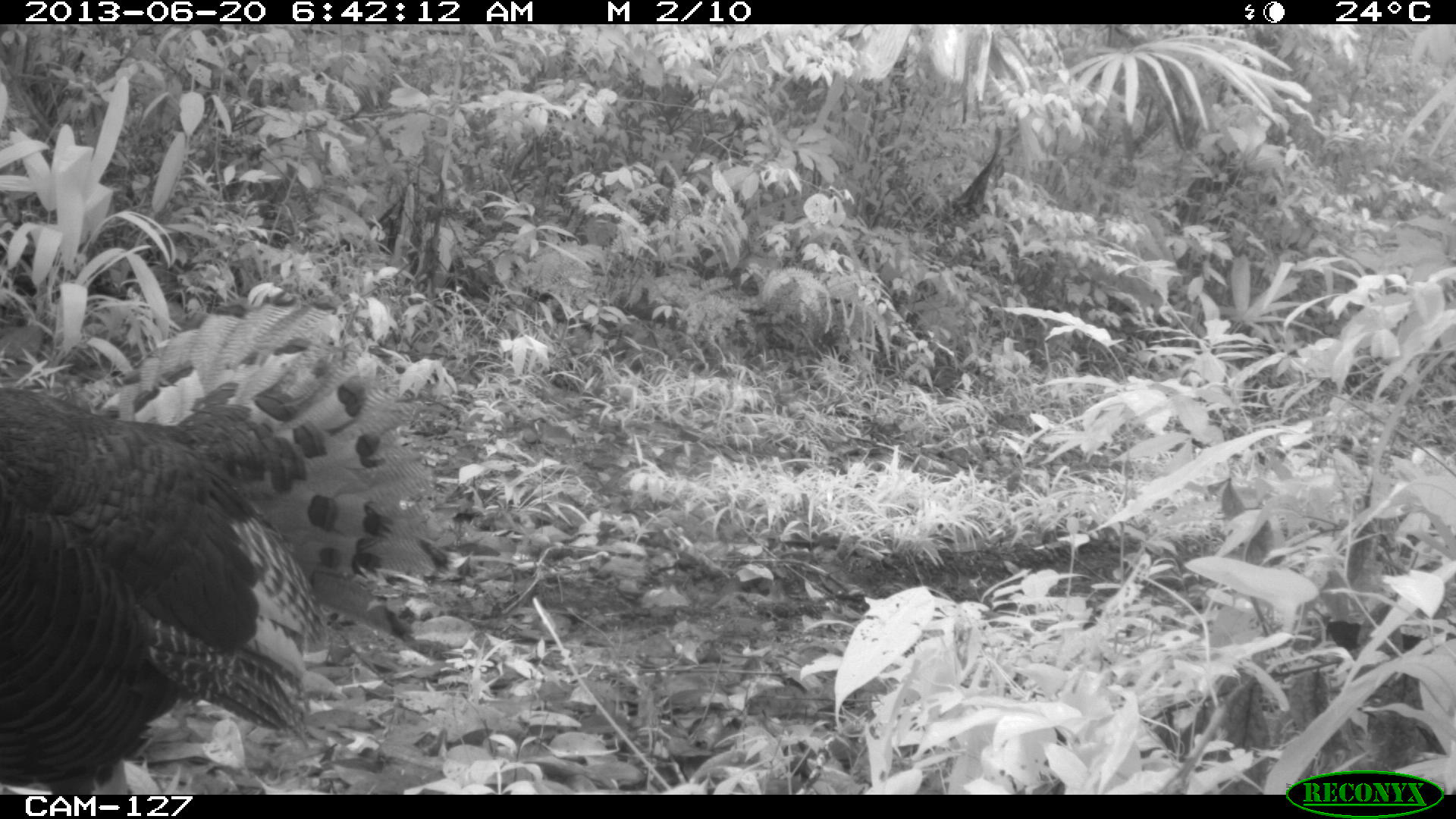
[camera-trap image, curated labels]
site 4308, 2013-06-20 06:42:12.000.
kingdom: Animalia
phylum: Chordata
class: Aves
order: Galliformes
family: Phasianidae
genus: Meleagris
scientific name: Meleagris ocellata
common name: ocellated turkey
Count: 1.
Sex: female.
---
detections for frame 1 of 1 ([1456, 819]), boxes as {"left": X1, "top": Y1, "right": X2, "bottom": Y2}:
meleagris ocellata: {"left": 0, "top": 292, "right": 450, "bottom": 791}